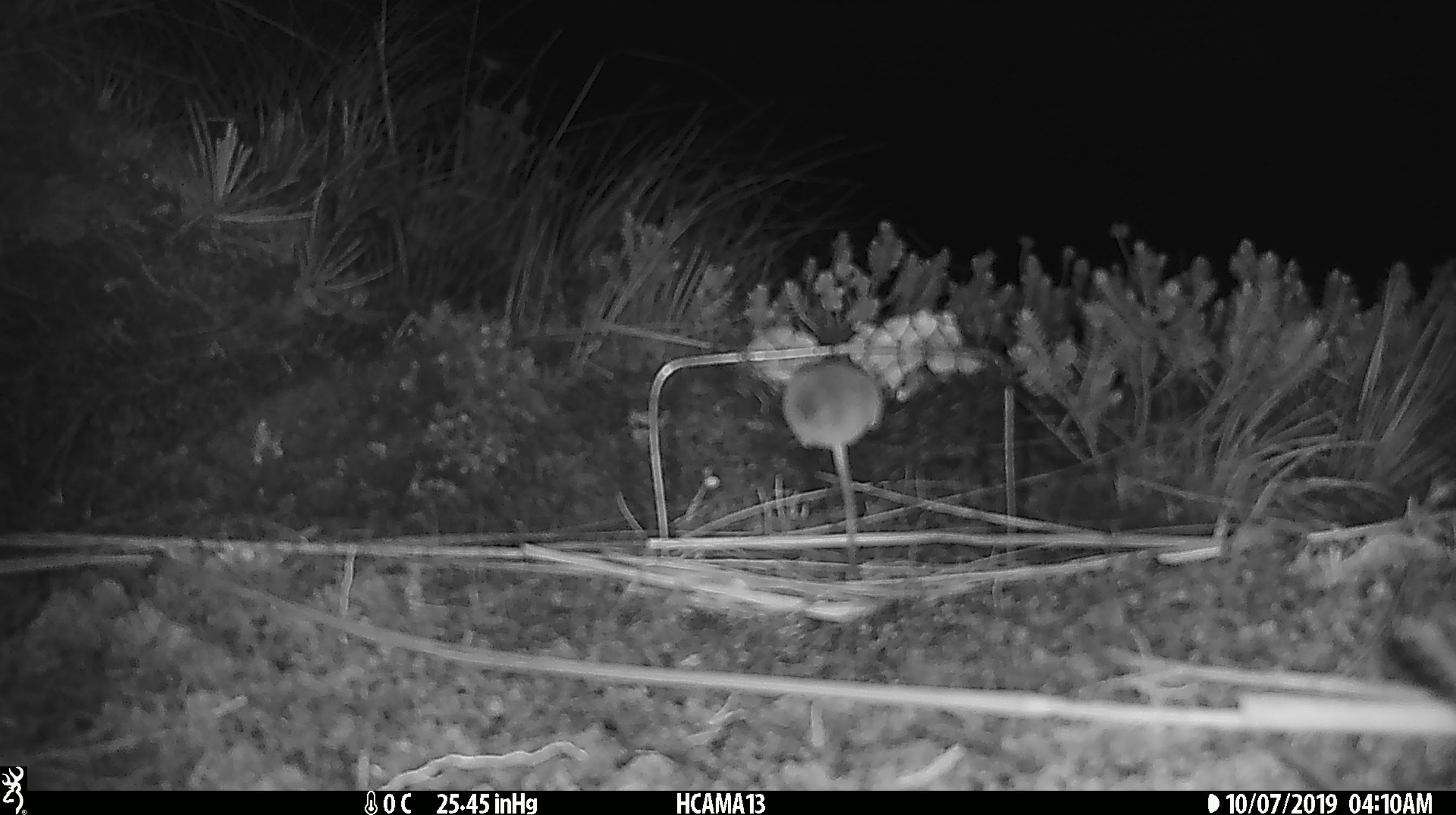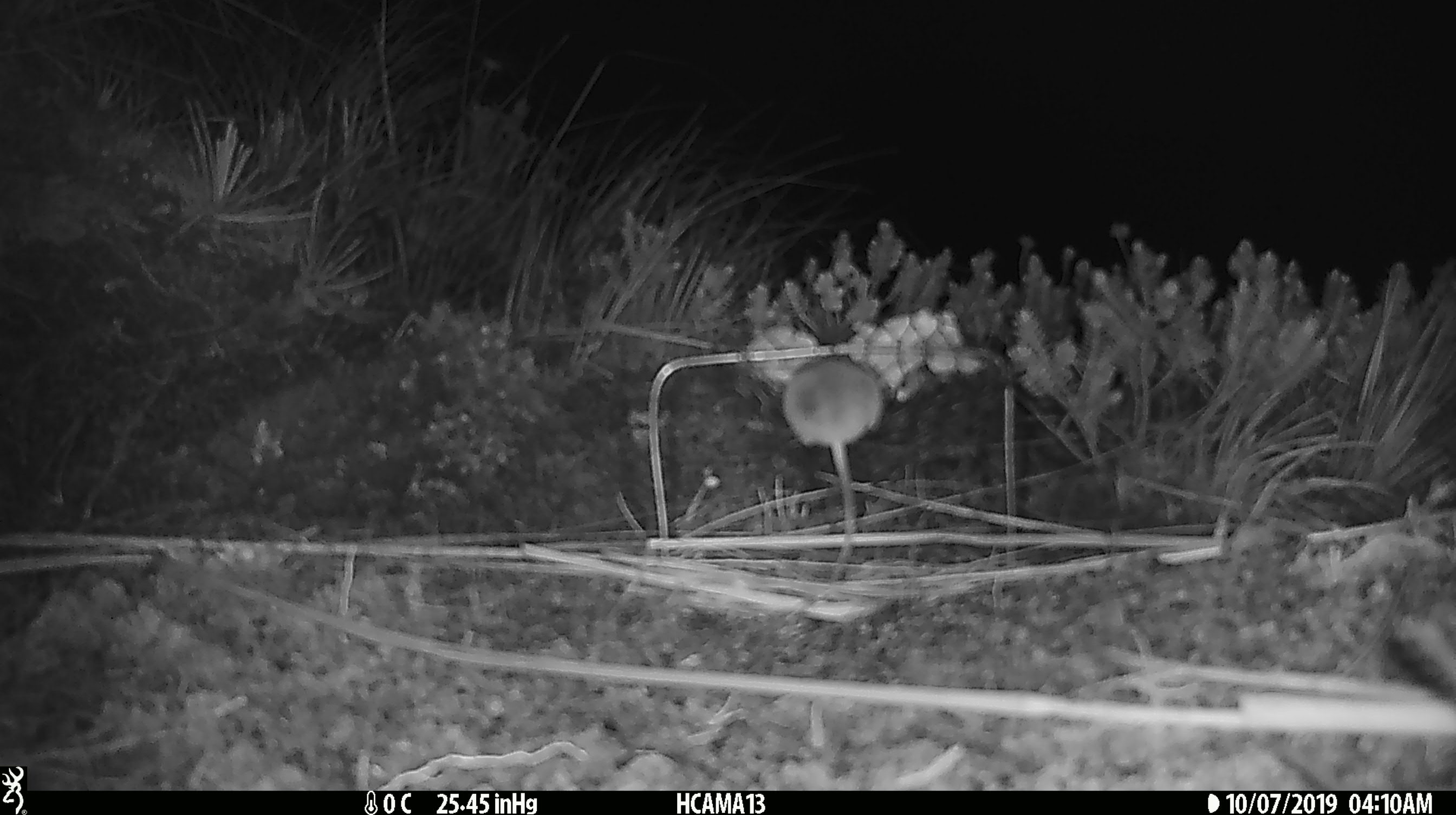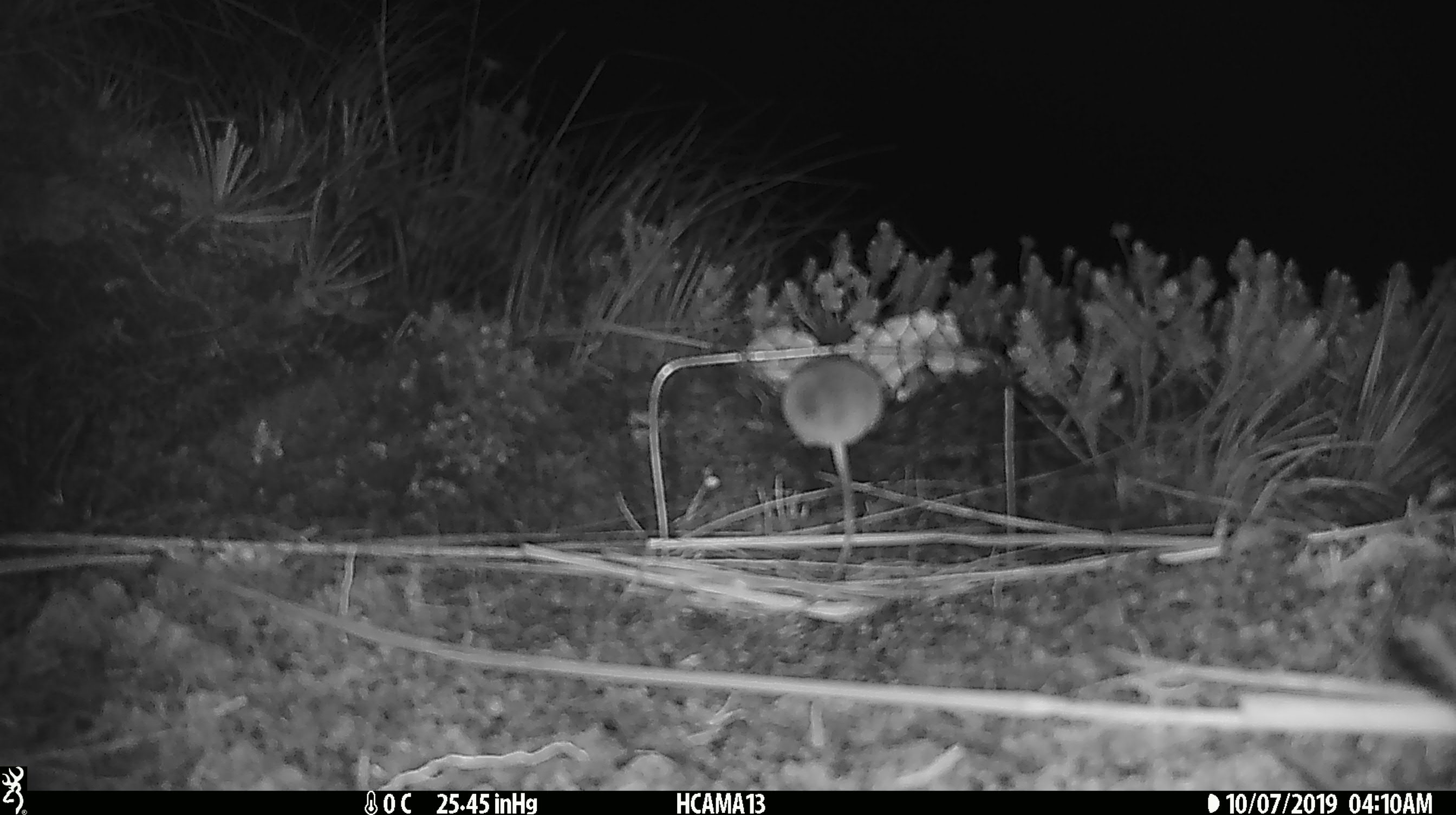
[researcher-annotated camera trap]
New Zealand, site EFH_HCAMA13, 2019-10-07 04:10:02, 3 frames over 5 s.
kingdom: Animalia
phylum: Chordata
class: Mammalia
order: Rodentia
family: Muridae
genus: Mus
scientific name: Mus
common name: mouse